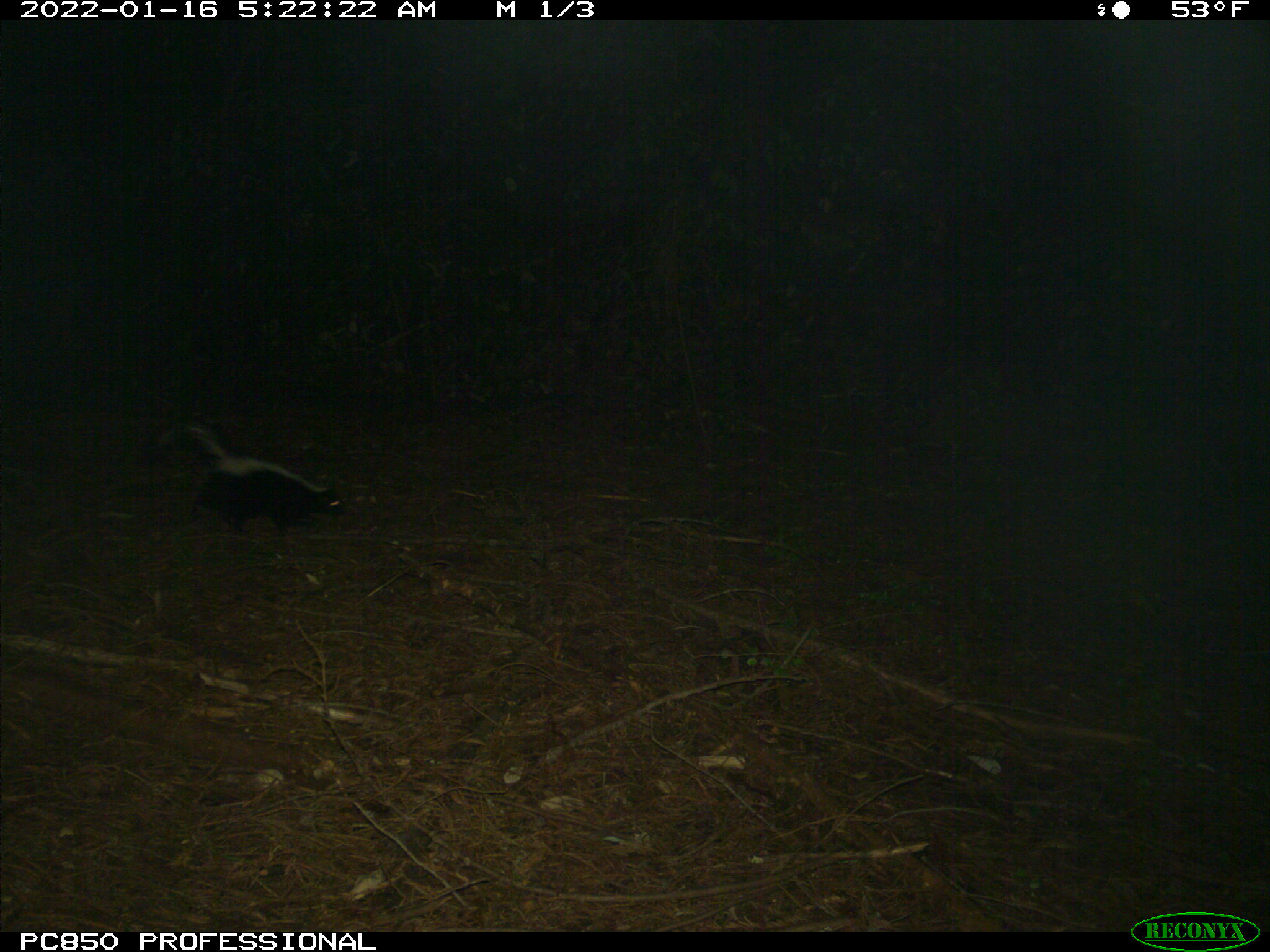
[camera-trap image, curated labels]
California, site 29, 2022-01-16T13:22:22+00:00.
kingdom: Animalia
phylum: Chordata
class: Mammalia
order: Carnivora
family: Mephitidae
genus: Mephitis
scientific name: Mephitis mephitis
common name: striped skunk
Striped skunk (Mephitis mephitis).